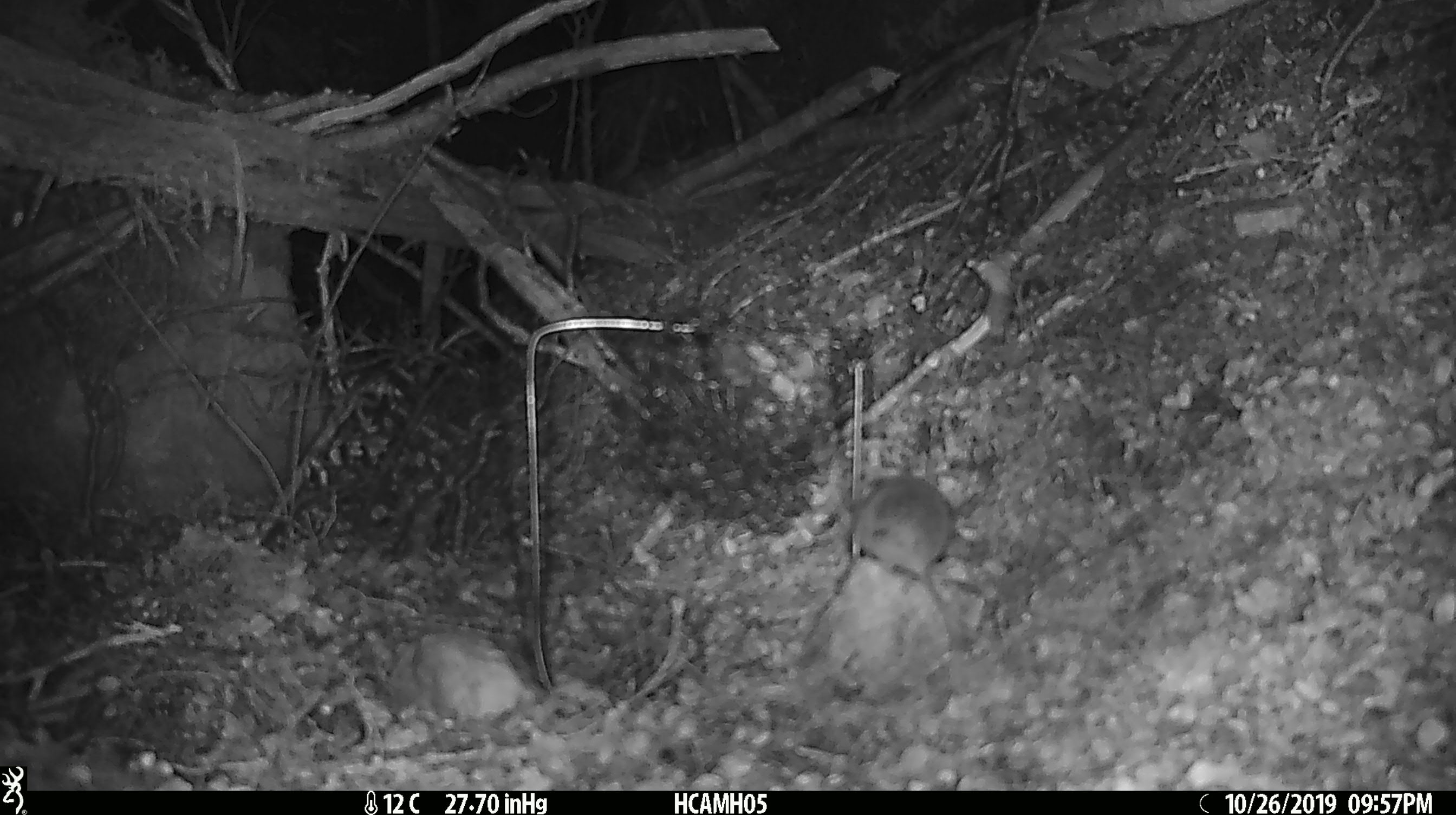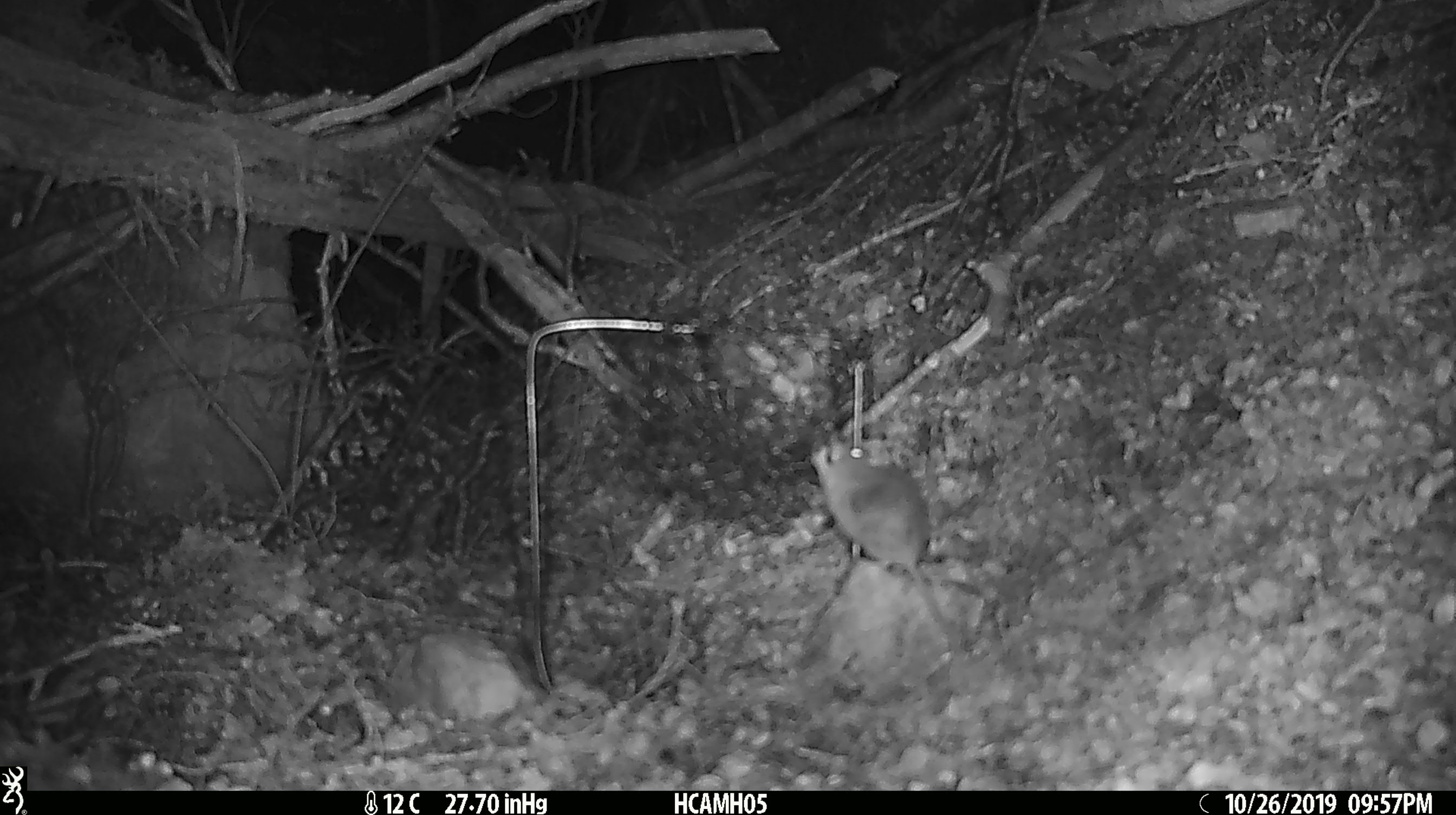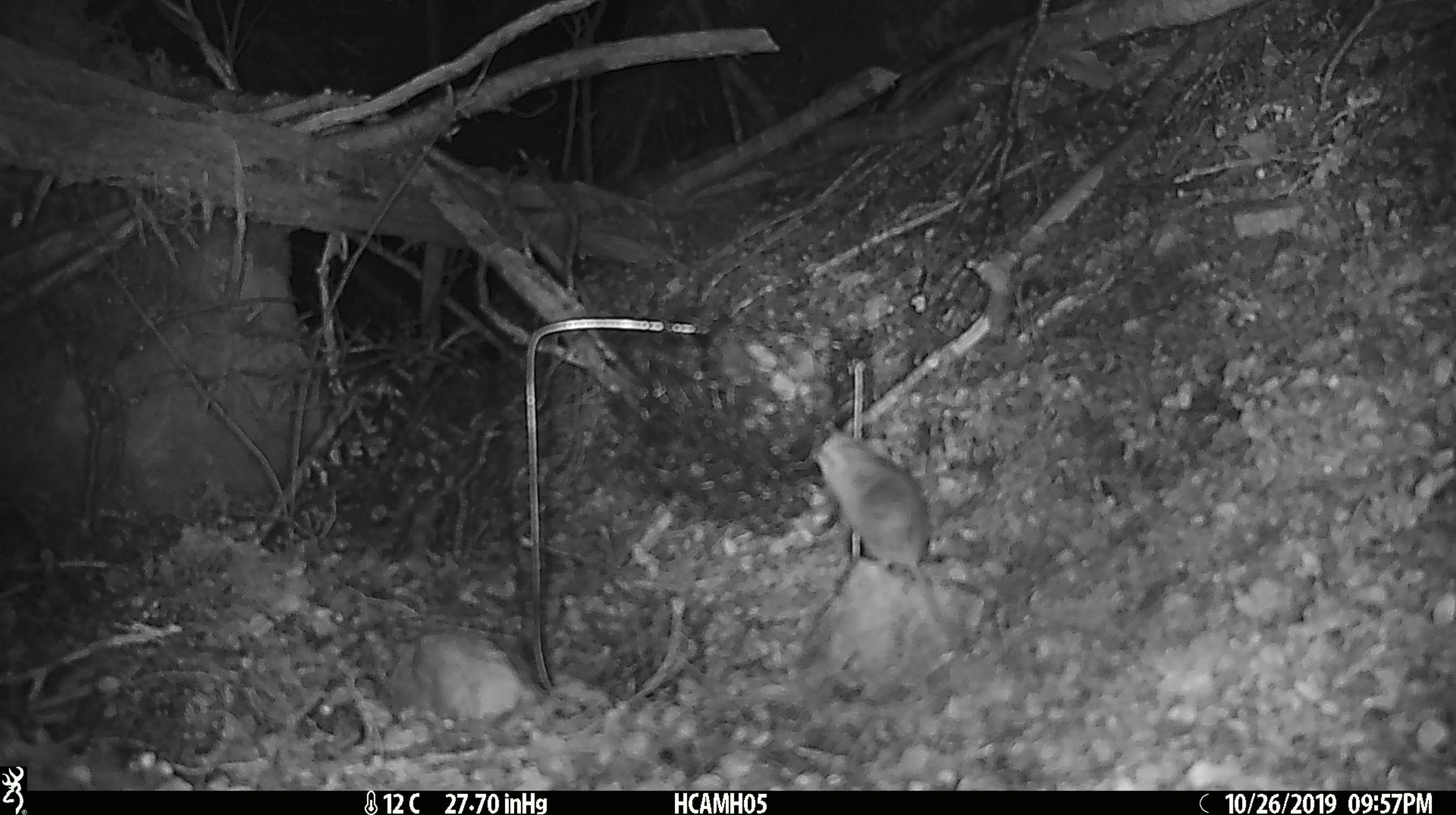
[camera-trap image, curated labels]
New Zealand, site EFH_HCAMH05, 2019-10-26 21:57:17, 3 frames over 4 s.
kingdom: Animalia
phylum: Chordata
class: Mammalia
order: Rodentia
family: Muridae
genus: Mus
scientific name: Mus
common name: mouse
Mouse (Mus).